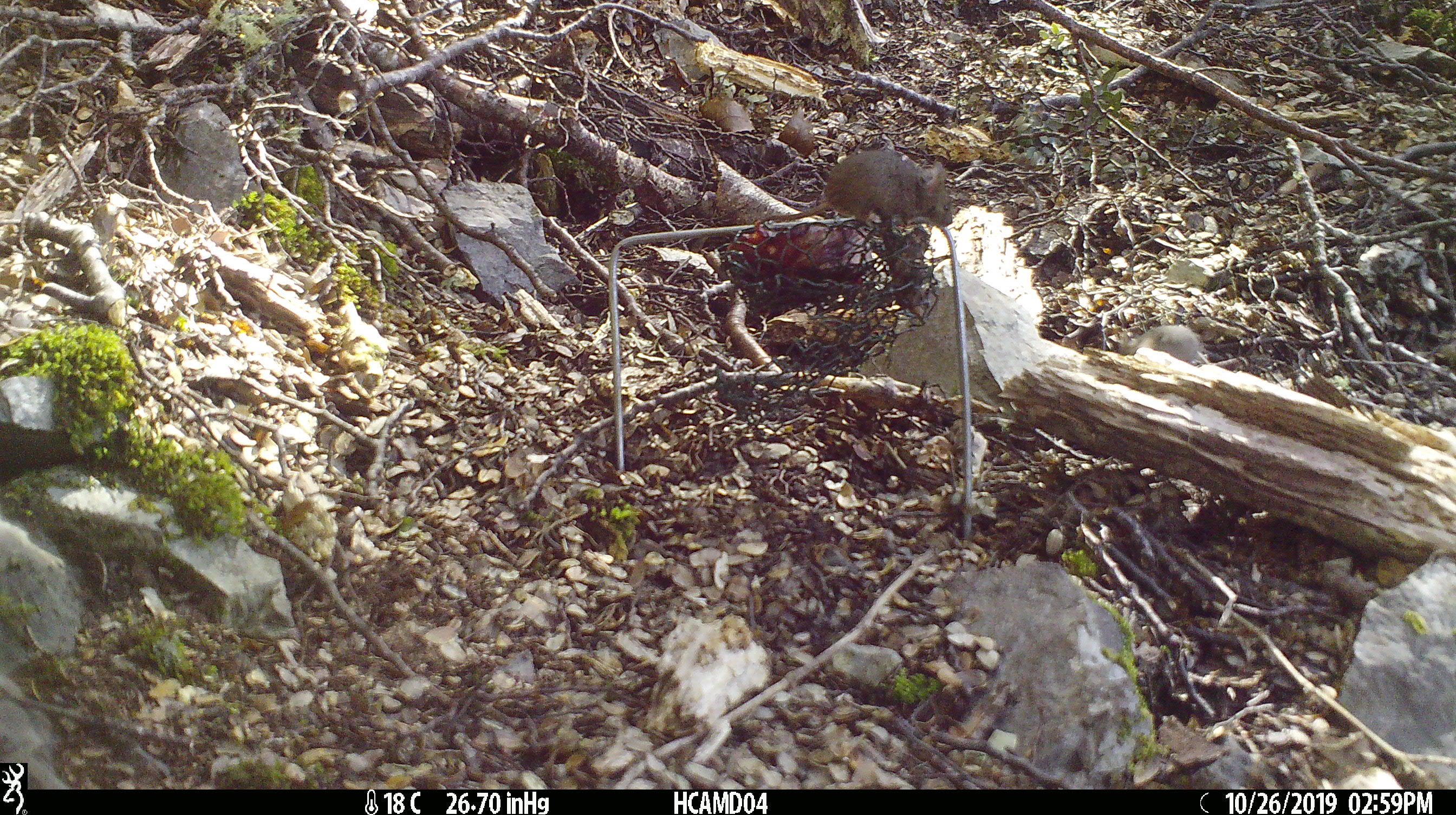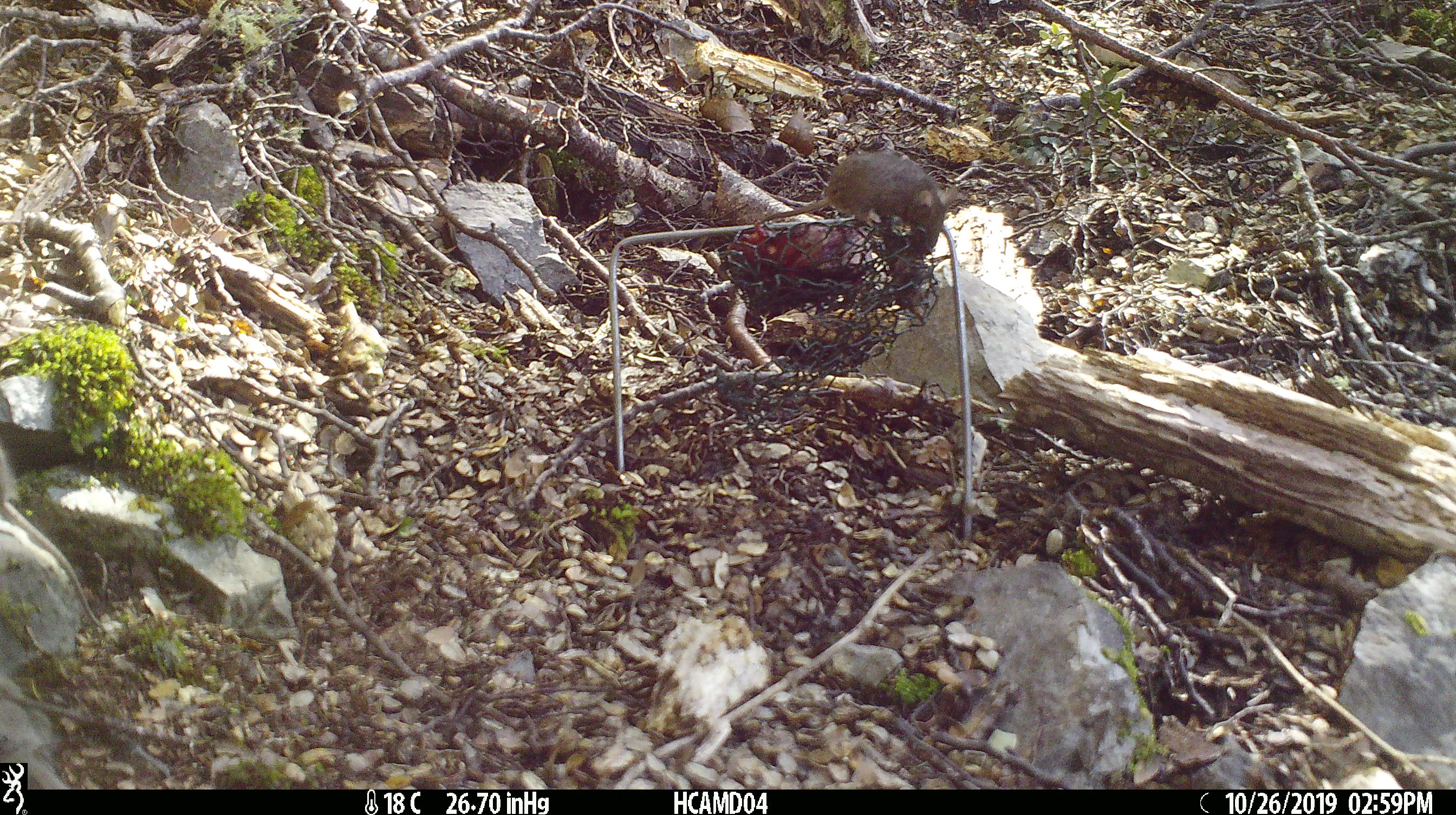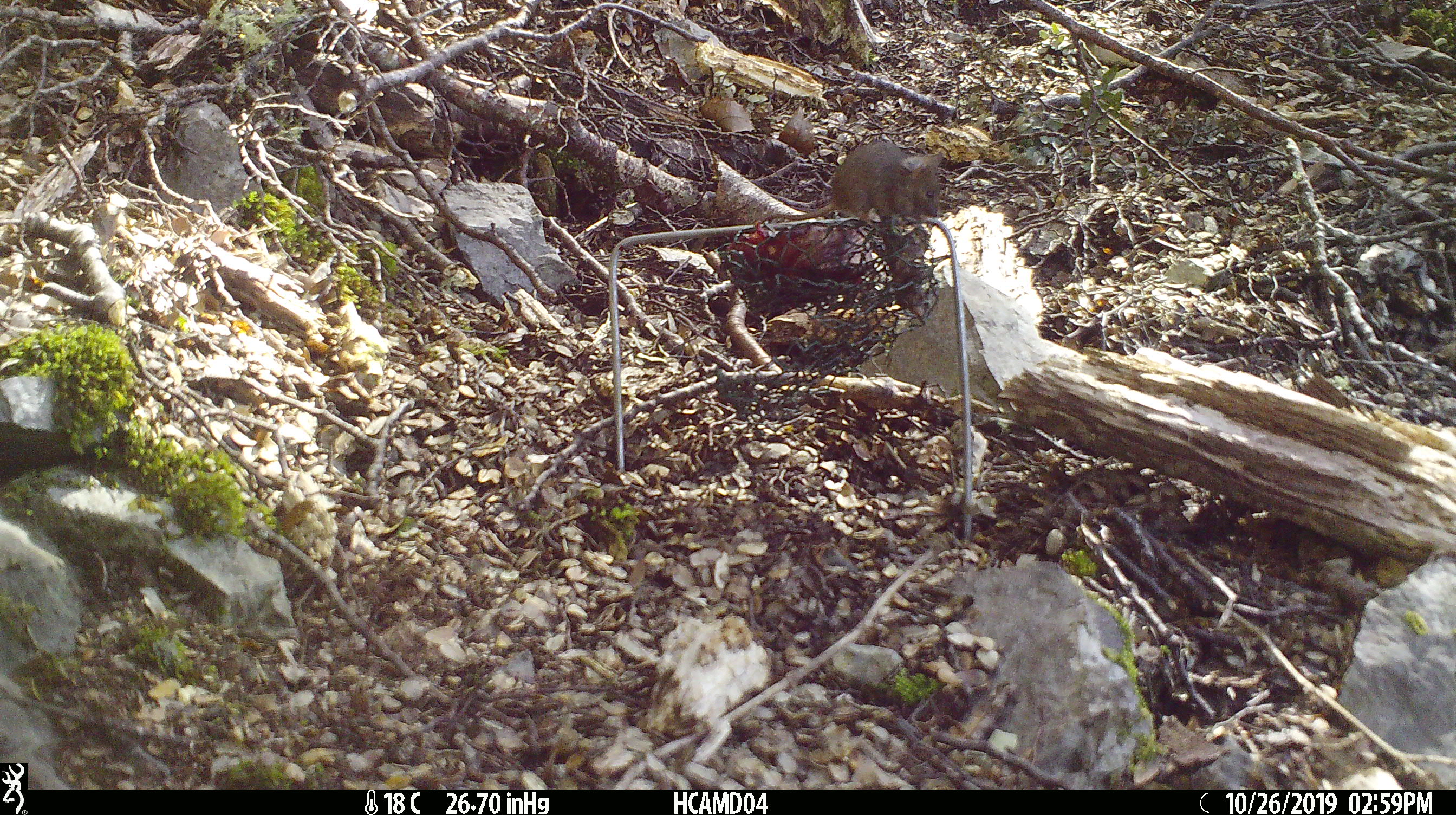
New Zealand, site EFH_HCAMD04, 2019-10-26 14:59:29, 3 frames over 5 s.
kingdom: Animalia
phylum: Chordata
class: Mammalia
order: Rodentia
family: Muridae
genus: Mus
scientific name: Mus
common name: mouse